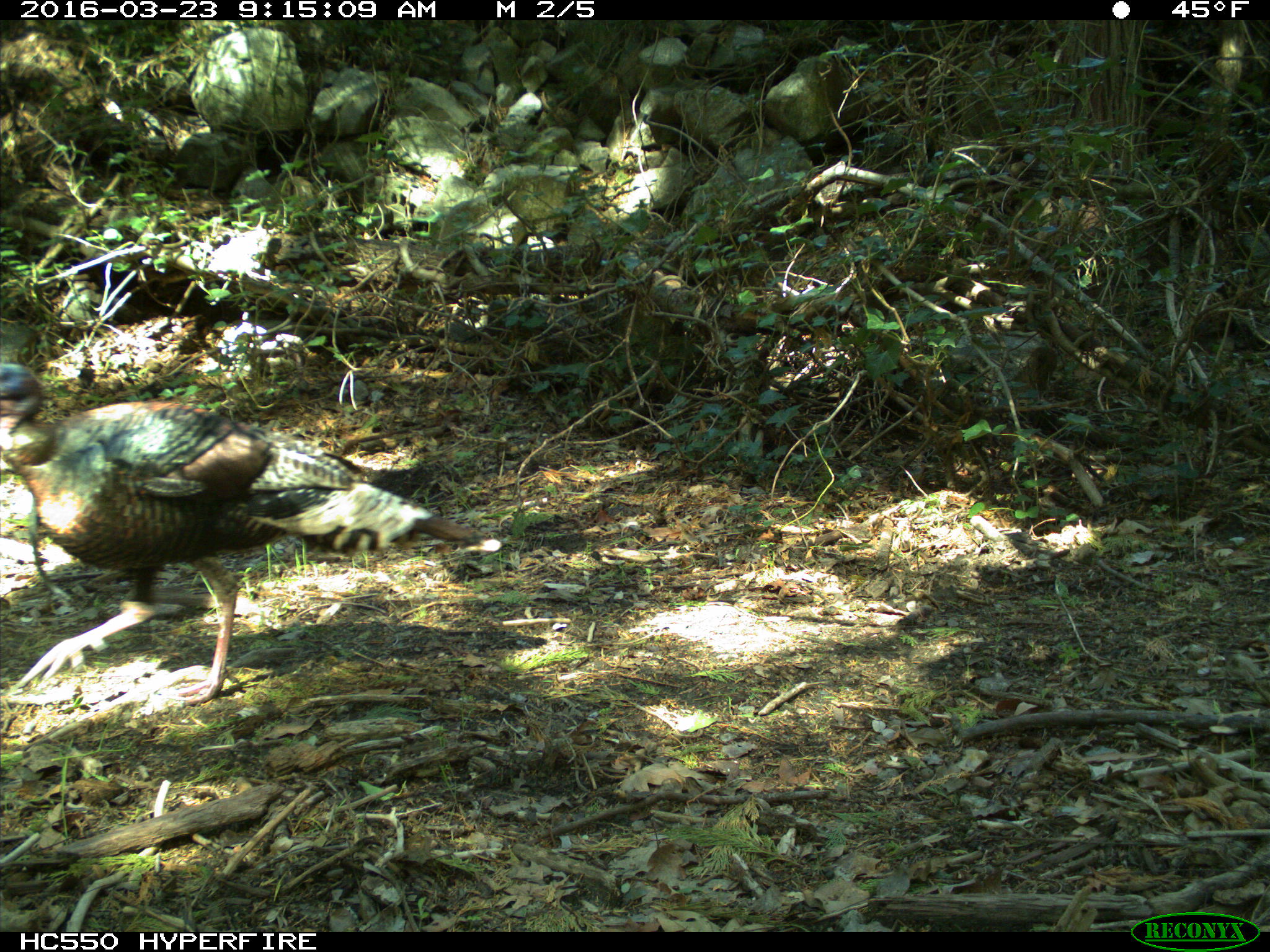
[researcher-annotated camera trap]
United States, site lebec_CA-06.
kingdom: Animalia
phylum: Chordata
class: Aves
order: Galliformes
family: Phasianidae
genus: Meleagris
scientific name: Meleagris gallopavo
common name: wild turkey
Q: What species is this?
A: Meleagris gallopavo (wild turkey).